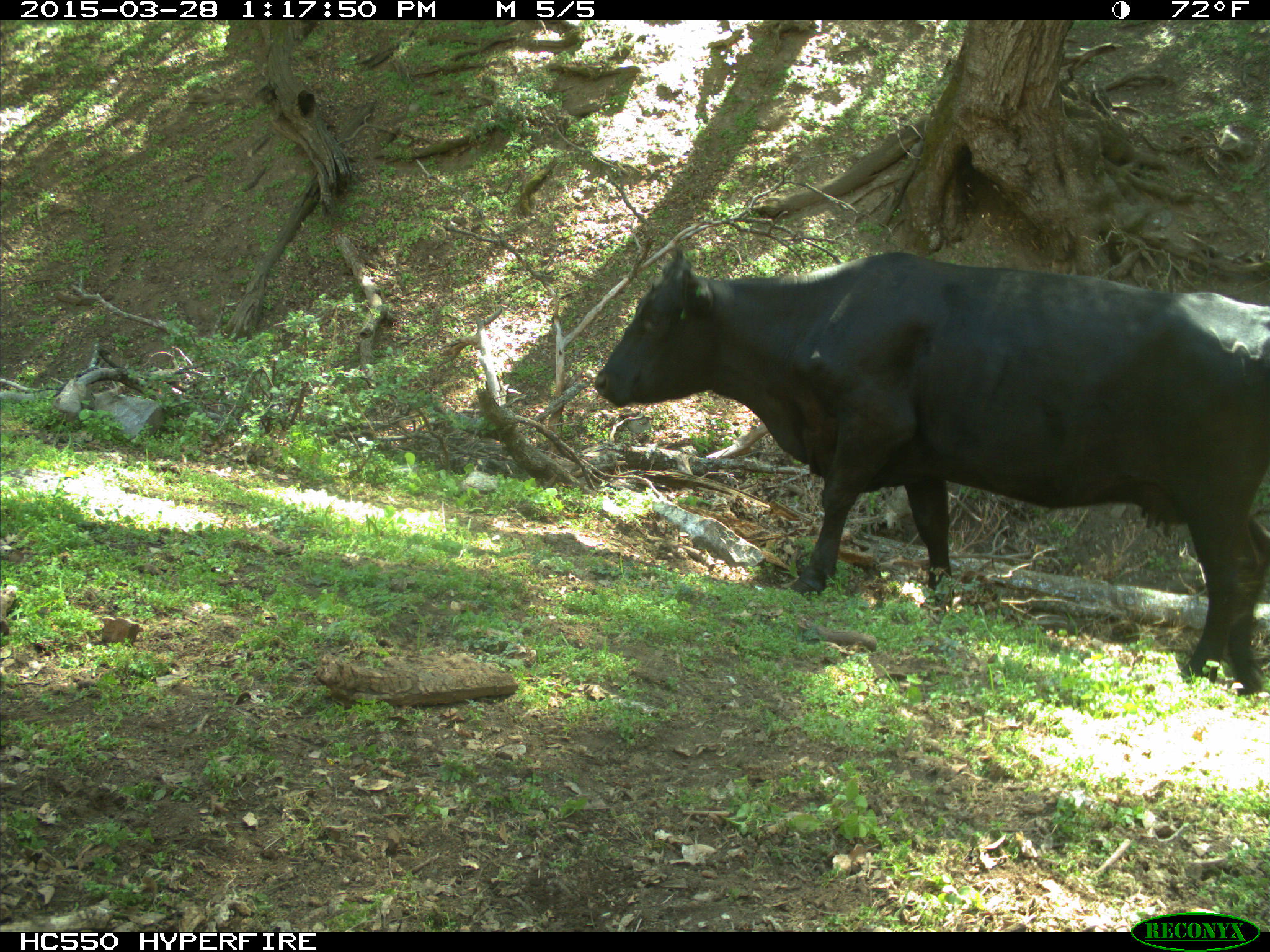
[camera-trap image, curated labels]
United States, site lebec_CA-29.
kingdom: Animalia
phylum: Chordata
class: Mammalia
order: Artiodactyla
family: Bovidae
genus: Bos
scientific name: Bos taurus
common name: domestic cow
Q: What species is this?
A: Bos taurus (domestic cow).